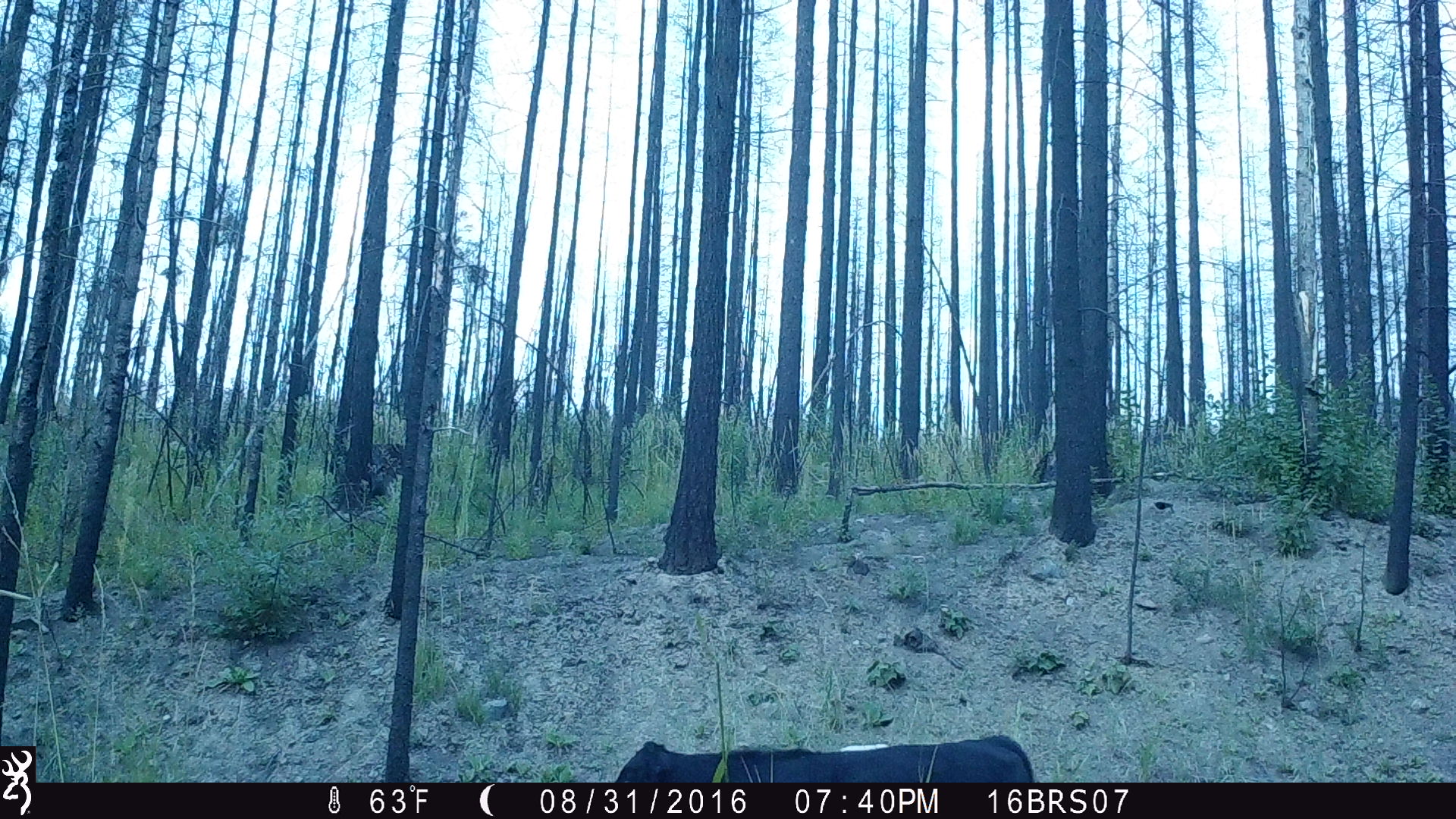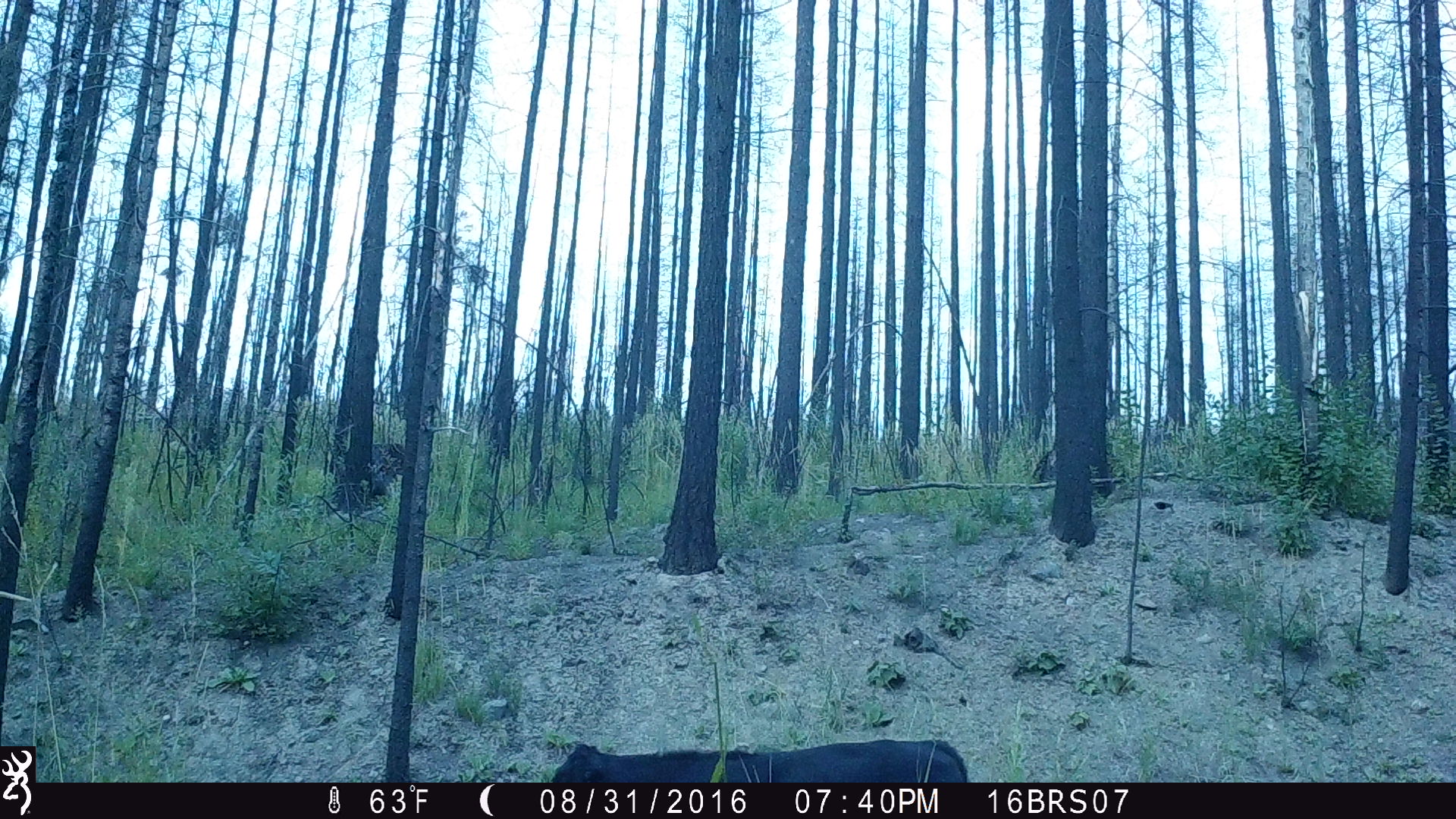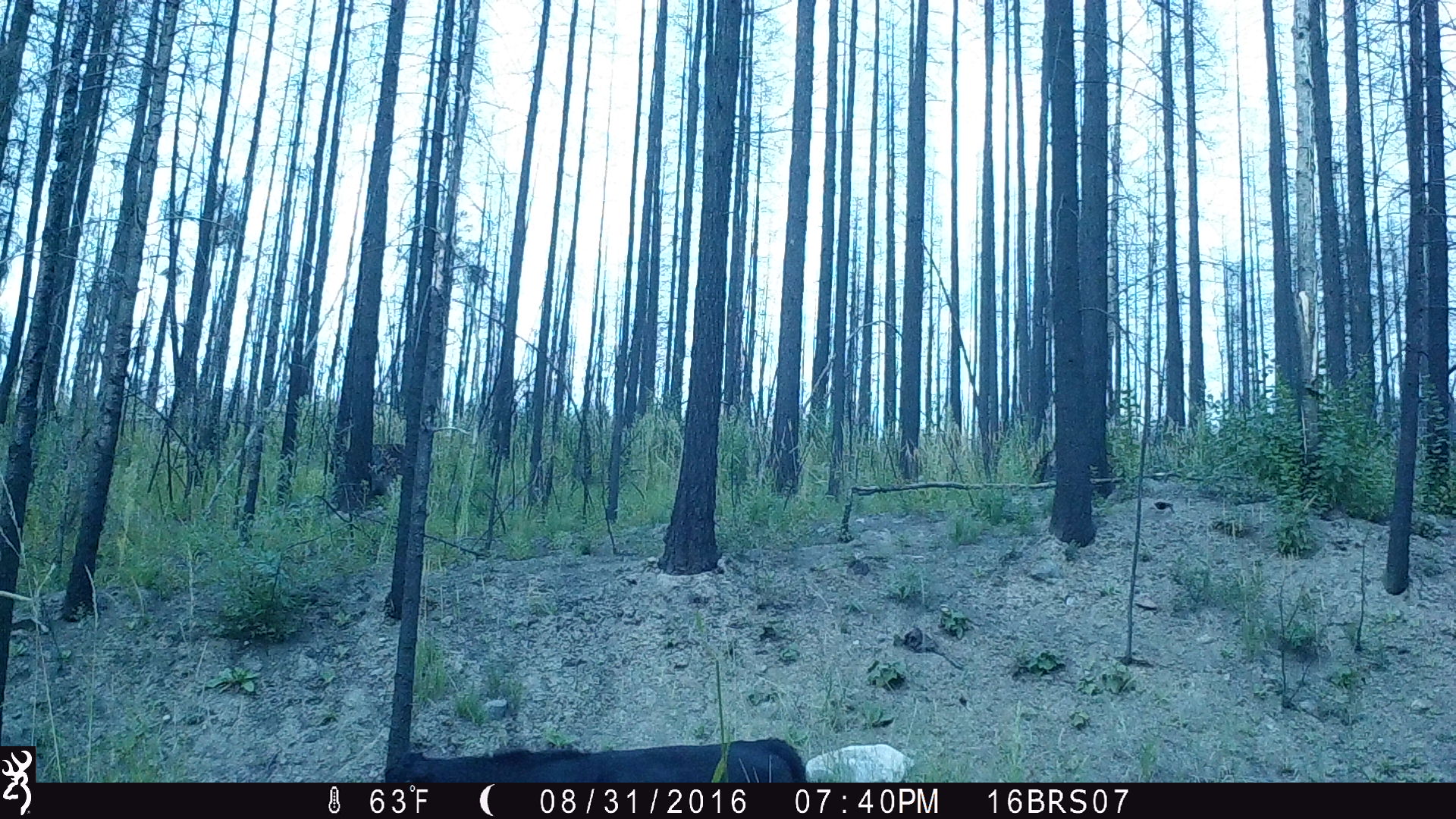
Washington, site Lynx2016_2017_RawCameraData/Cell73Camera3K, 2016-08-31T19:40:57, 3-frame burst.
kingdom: Animalia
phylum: Chordata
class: Mammalia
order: Artiodactyla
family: Bovidae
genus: Bos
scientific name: Bos taurus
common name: domestic cattle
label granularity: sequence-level